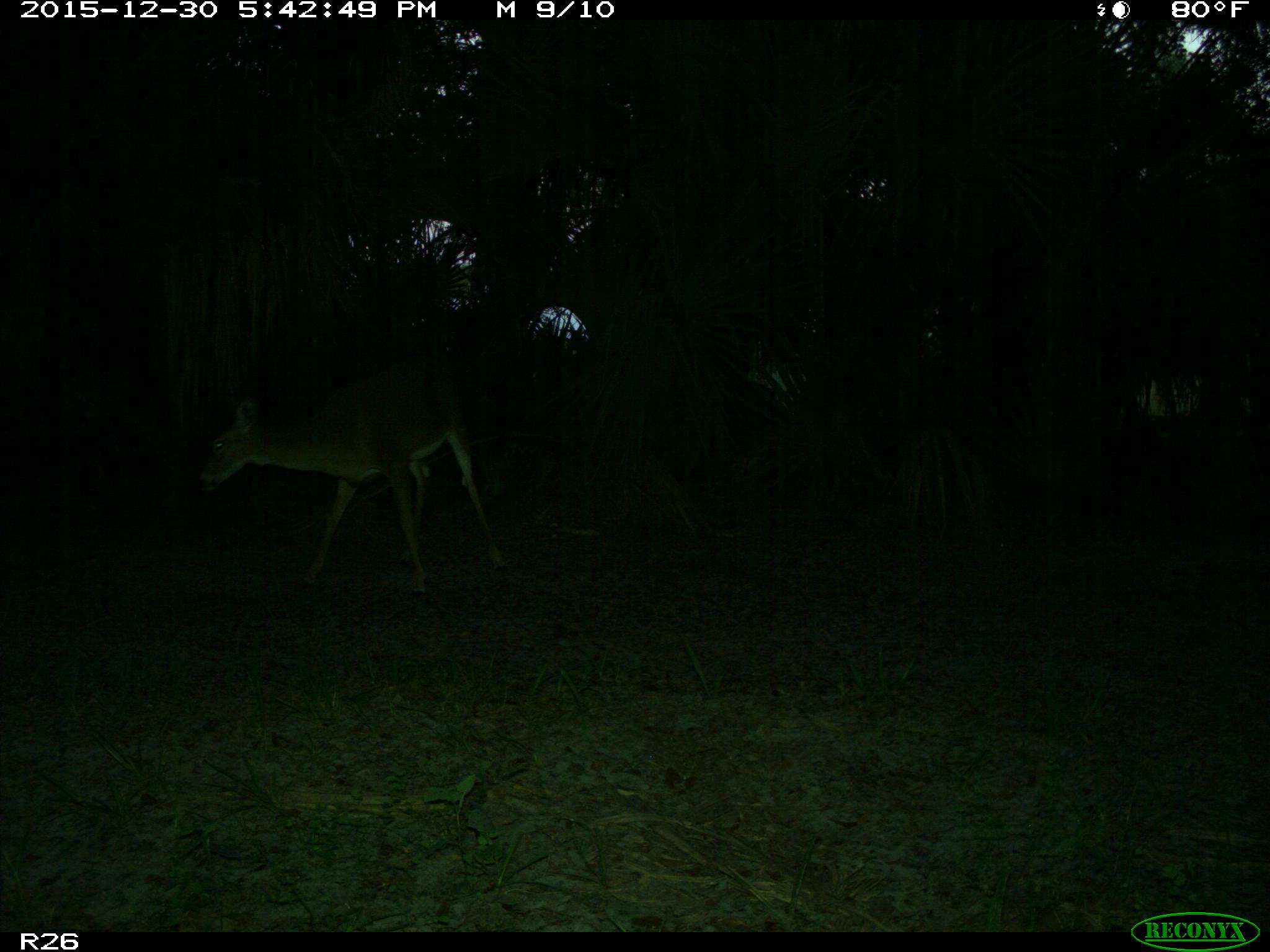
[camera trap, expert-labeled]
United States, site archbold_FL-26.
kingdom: Animalia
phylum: Chordata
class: Mammalia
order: Artiodactyla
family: Cervidae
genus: Odocoileus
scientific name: Odocoileus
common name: deer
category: unidentified deer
Unidentified deer (deer) (Odocoileus).